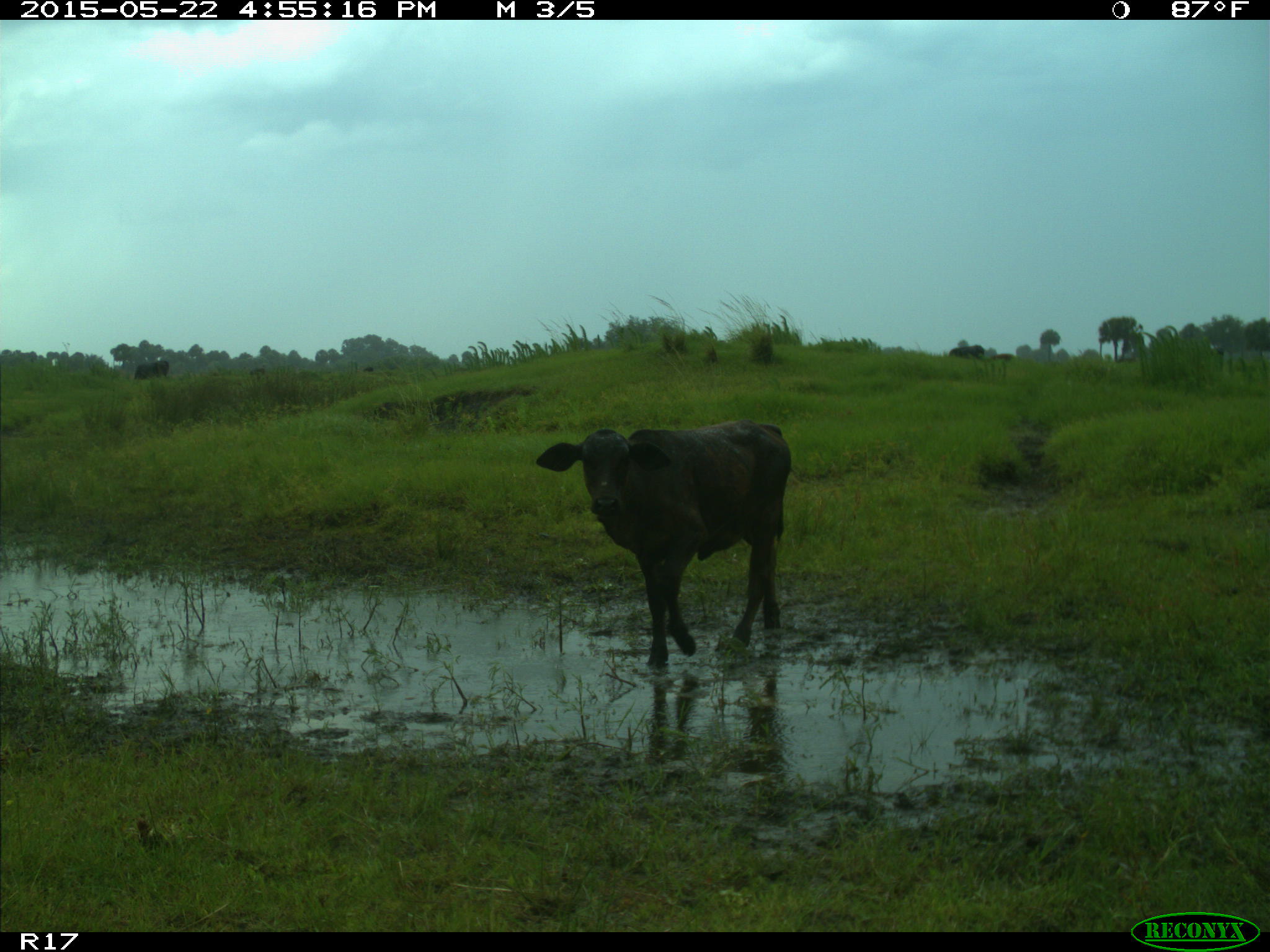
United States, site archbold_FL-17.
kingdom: Animalia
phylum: Chordata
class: Mammalia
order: Artiodactyla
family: Bovidae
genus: Bos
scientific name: Bos taurus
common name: domestic cow